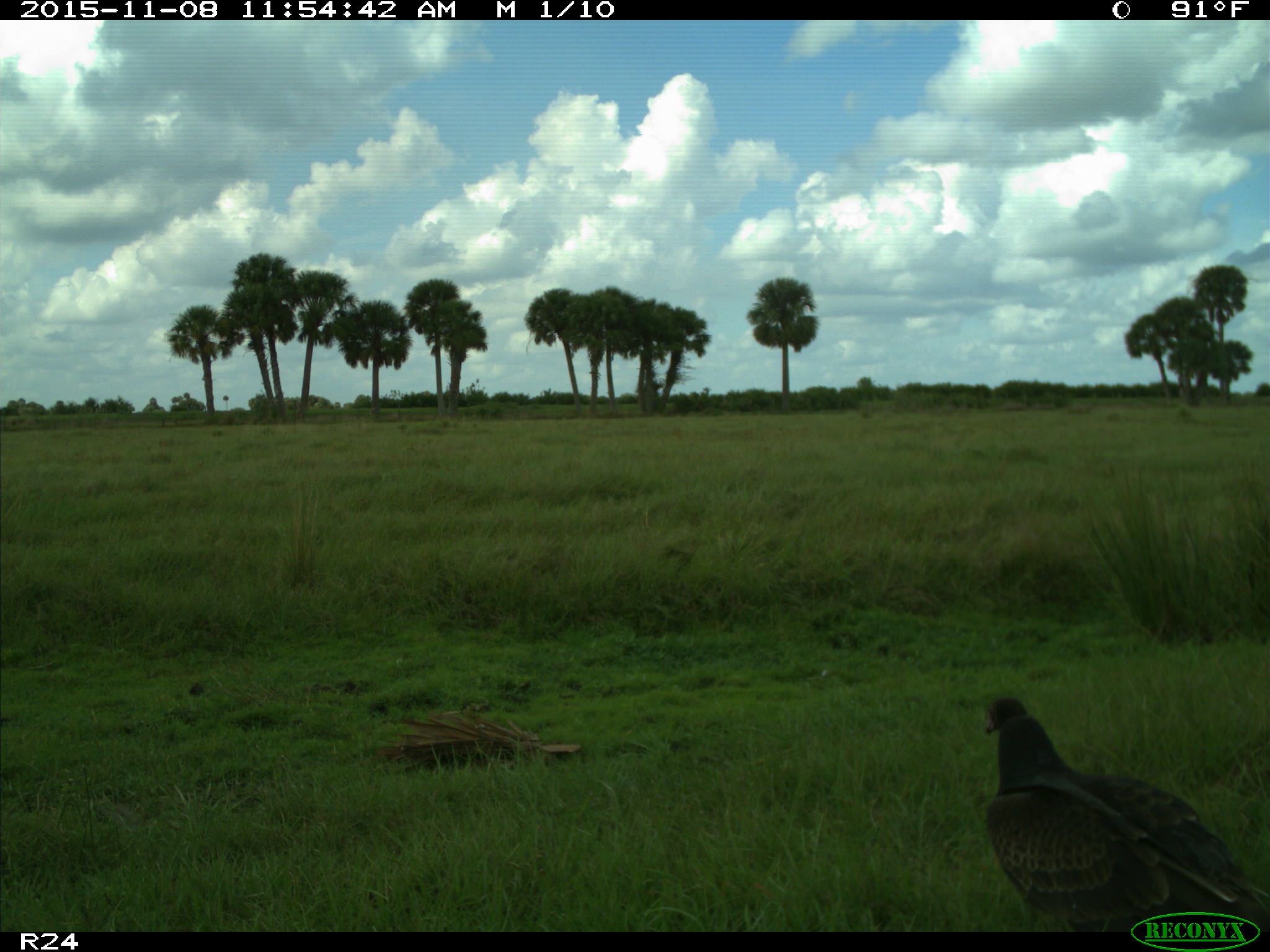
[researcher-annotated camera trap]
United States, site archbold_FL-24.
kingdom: Animalia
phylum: Chordata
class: Aves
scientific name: Aves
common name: birds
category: unidentified bird